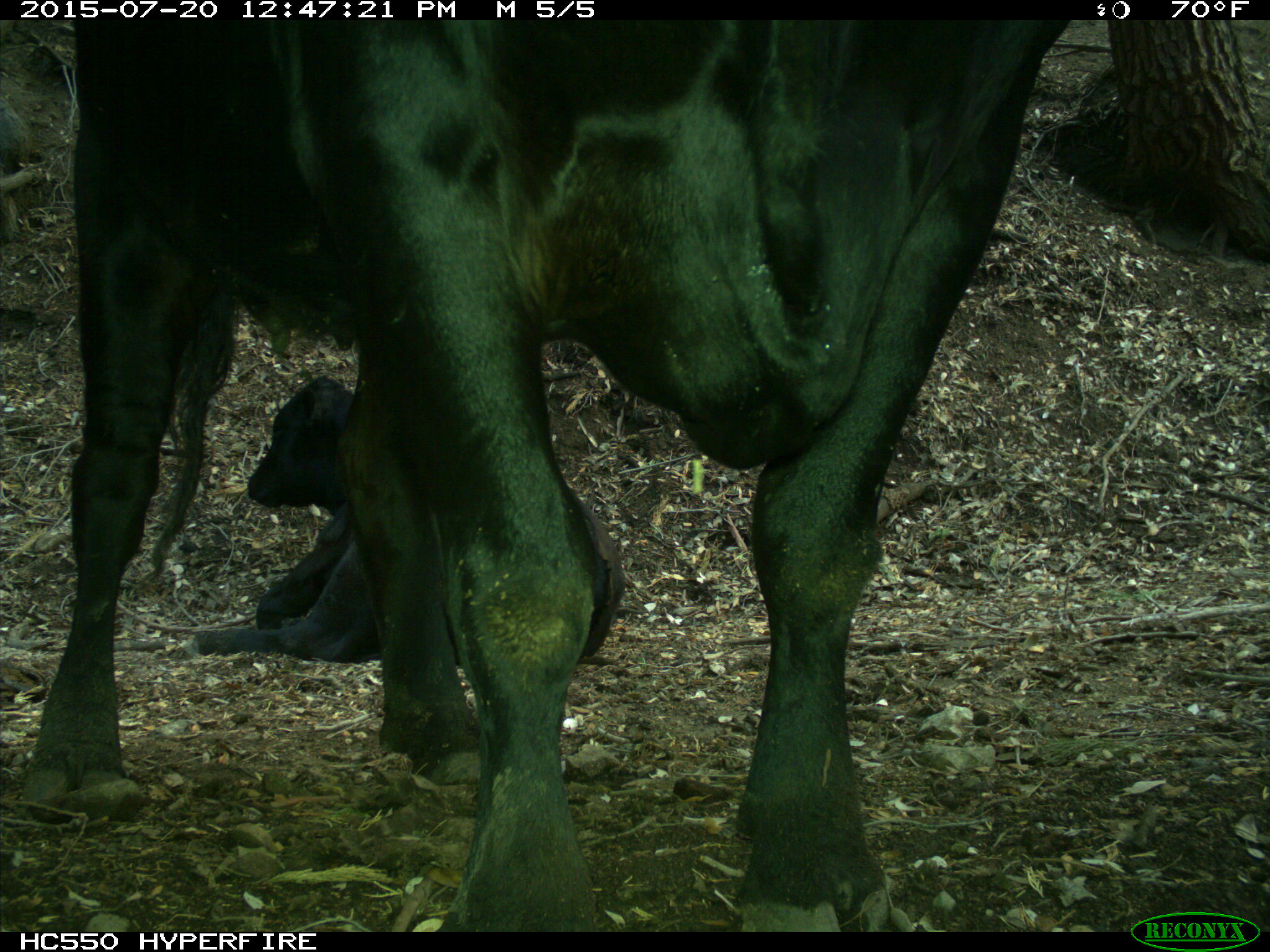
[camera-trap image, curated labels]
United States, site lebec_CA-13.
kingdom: Animalia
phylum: Chordata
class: Mammalia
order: Artiodactyla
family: Bovidae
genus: Bos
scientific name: Bos taurus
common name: domestic cow